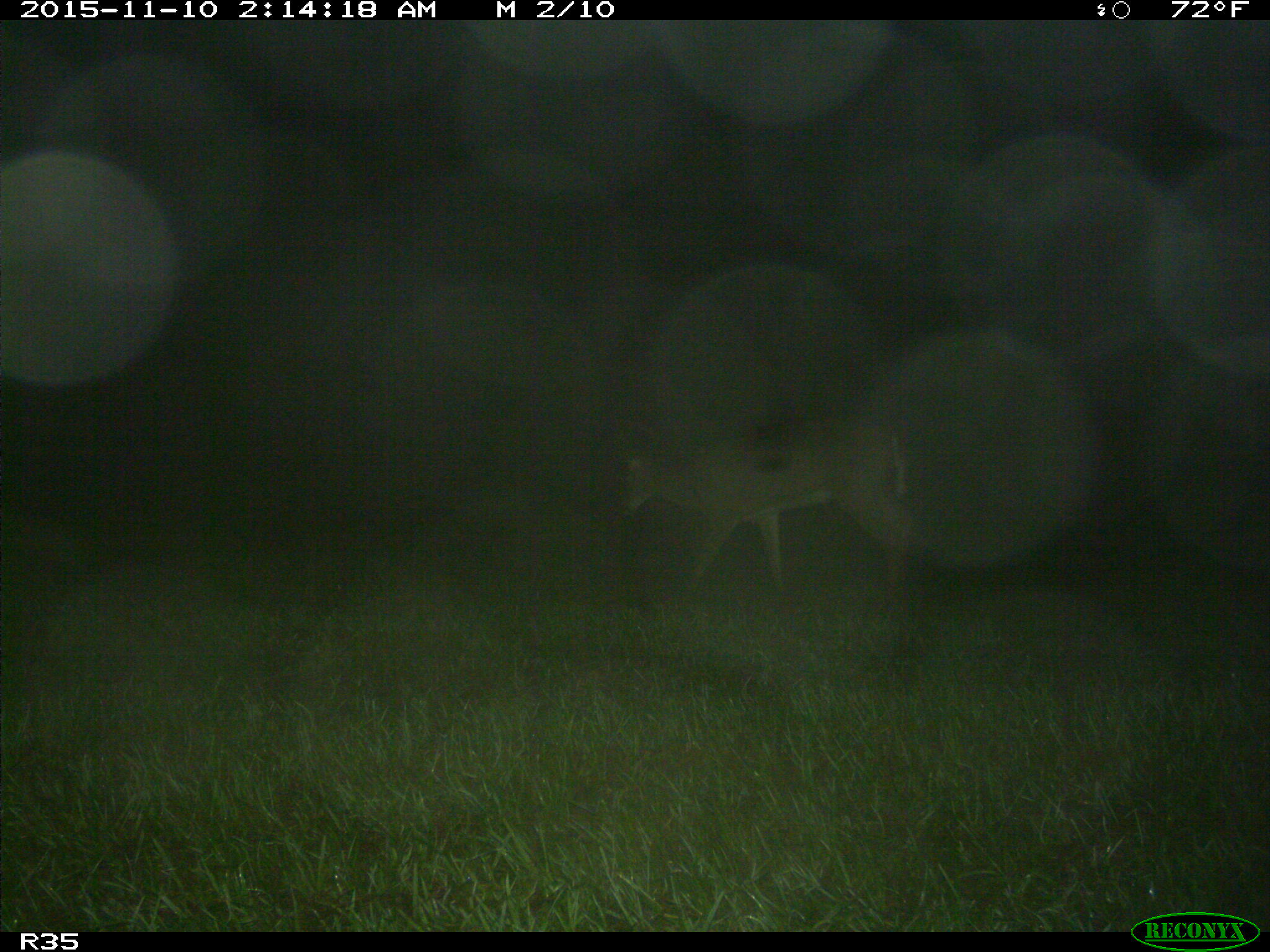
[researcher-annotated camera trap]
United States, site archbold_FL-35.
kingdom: Animalia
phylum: Chordata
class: Mammalia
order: Artiodactyla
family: Cervidae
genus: Odocoileus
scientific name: Odocoileus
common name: deer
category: unidentified deer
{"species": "unidentified deer (deer) (Odocoileus)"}